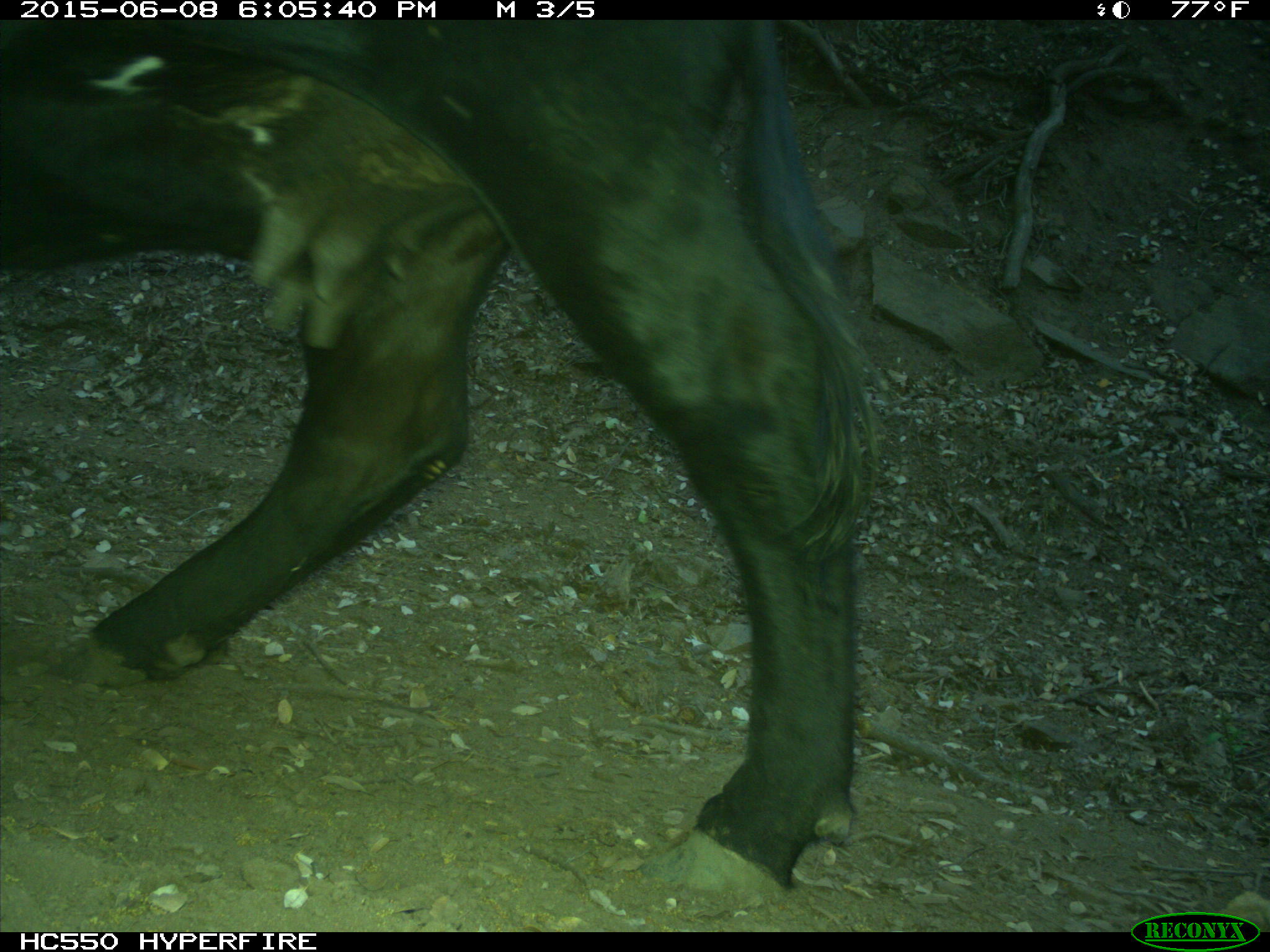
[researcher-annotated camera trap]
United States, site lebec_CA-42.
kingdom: Animalia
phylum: Chordata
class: Mammalia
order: Artiodactyla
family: Bovidae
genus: Bos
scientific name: Bos taurus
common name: domestic cow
Bos taurus (domestic cow).